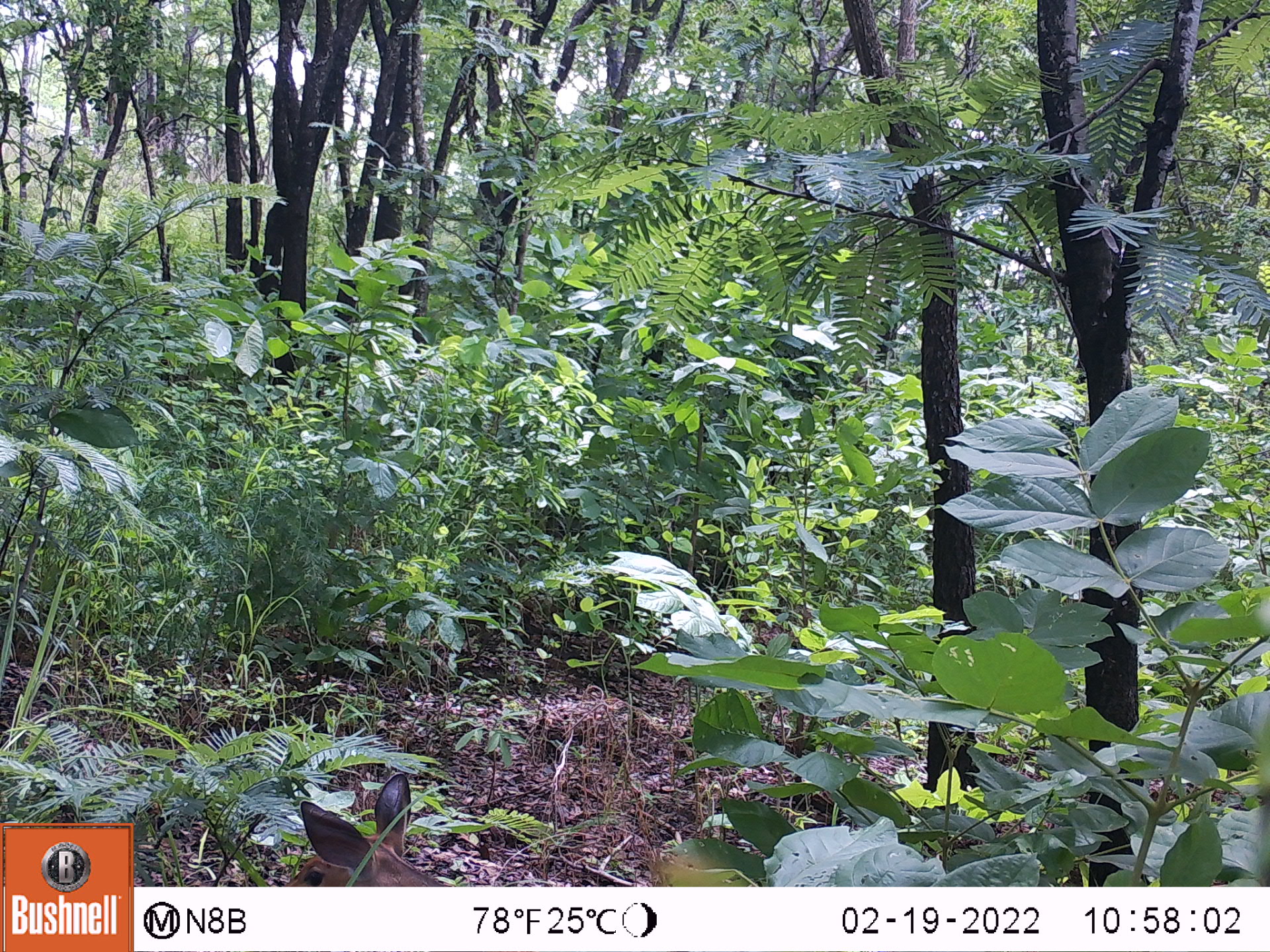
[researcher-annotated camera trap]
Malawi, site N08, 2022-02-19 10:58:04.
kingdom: Animalia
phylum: Chordata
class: Mammalia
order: Artiodactyla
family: Bovidae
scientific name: Antilopinae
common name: small antelope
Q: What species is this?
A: Small antelope (Antilopinae).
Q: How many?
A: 1.